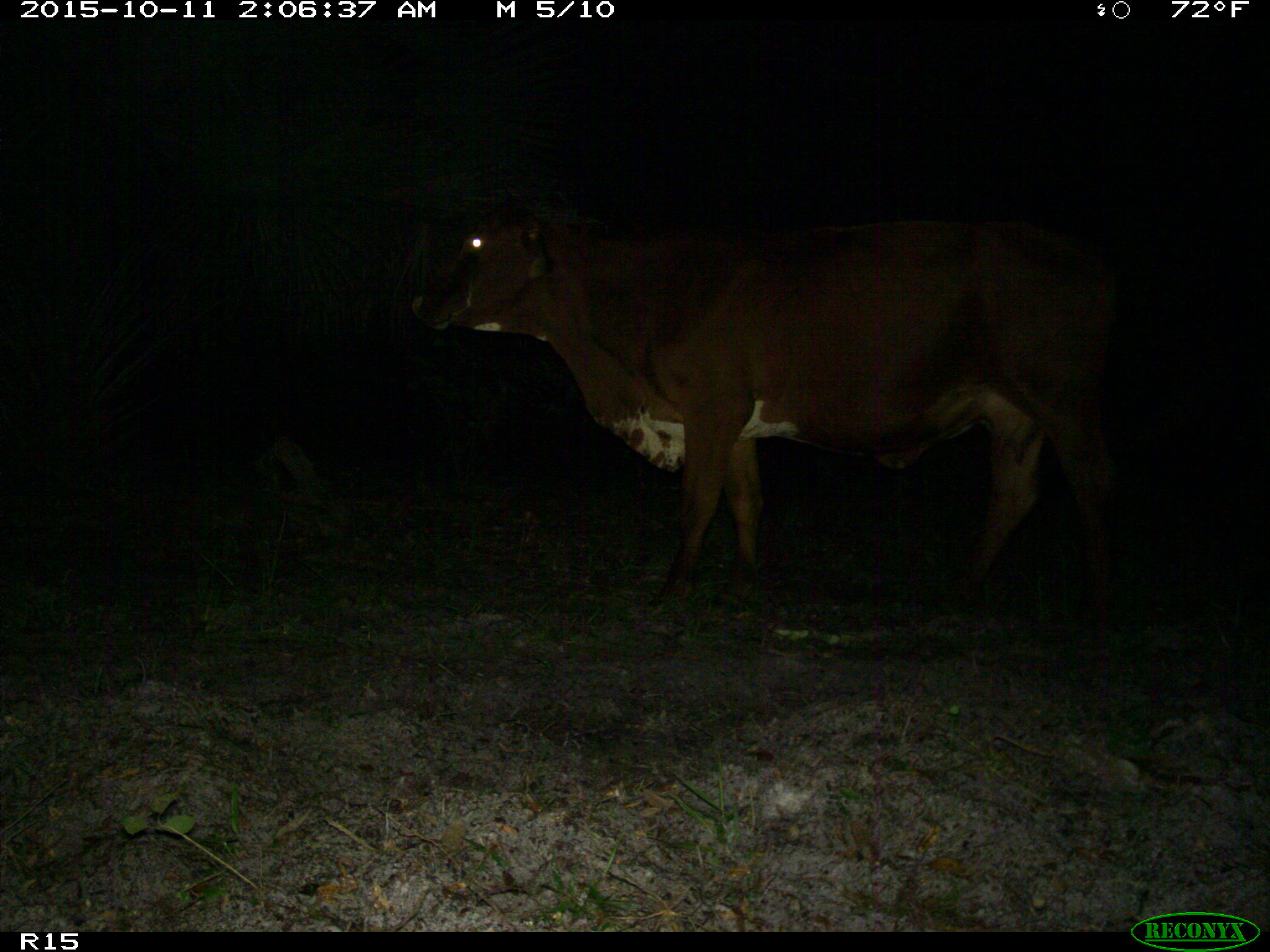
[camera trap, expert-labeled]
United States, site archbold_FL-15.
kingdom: Animalia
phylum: Chordata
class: Mammalia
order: Artiodactyla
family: Bovidae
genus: Bos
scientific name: Bos taurus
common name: domestic cow